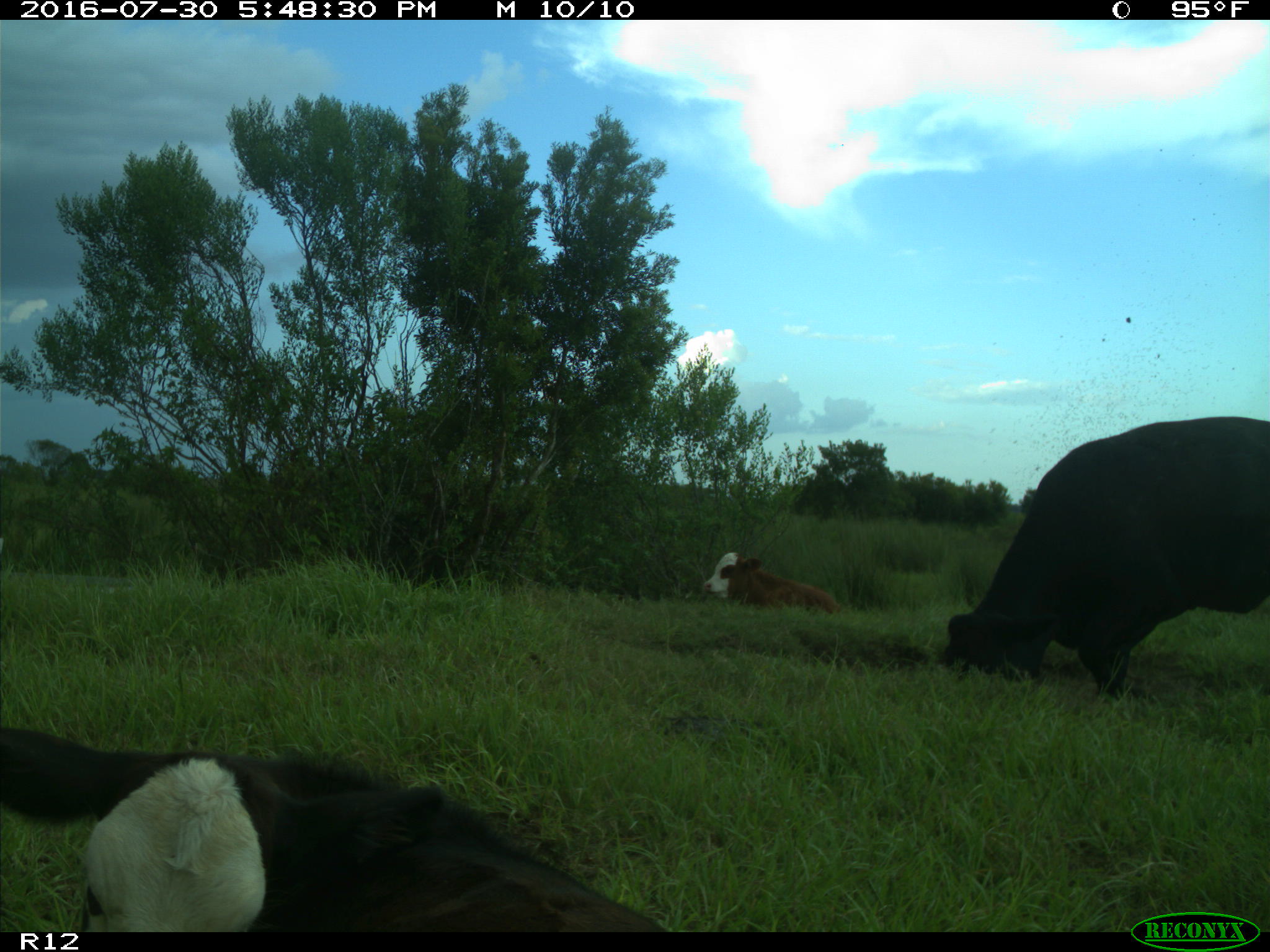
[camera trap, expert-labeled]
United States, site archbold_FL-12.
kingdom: Animalia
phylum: Chordata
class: Mammalia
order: Artiodactyla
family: Bovidae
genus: Bos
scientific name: Bos taurus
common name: domestic cow